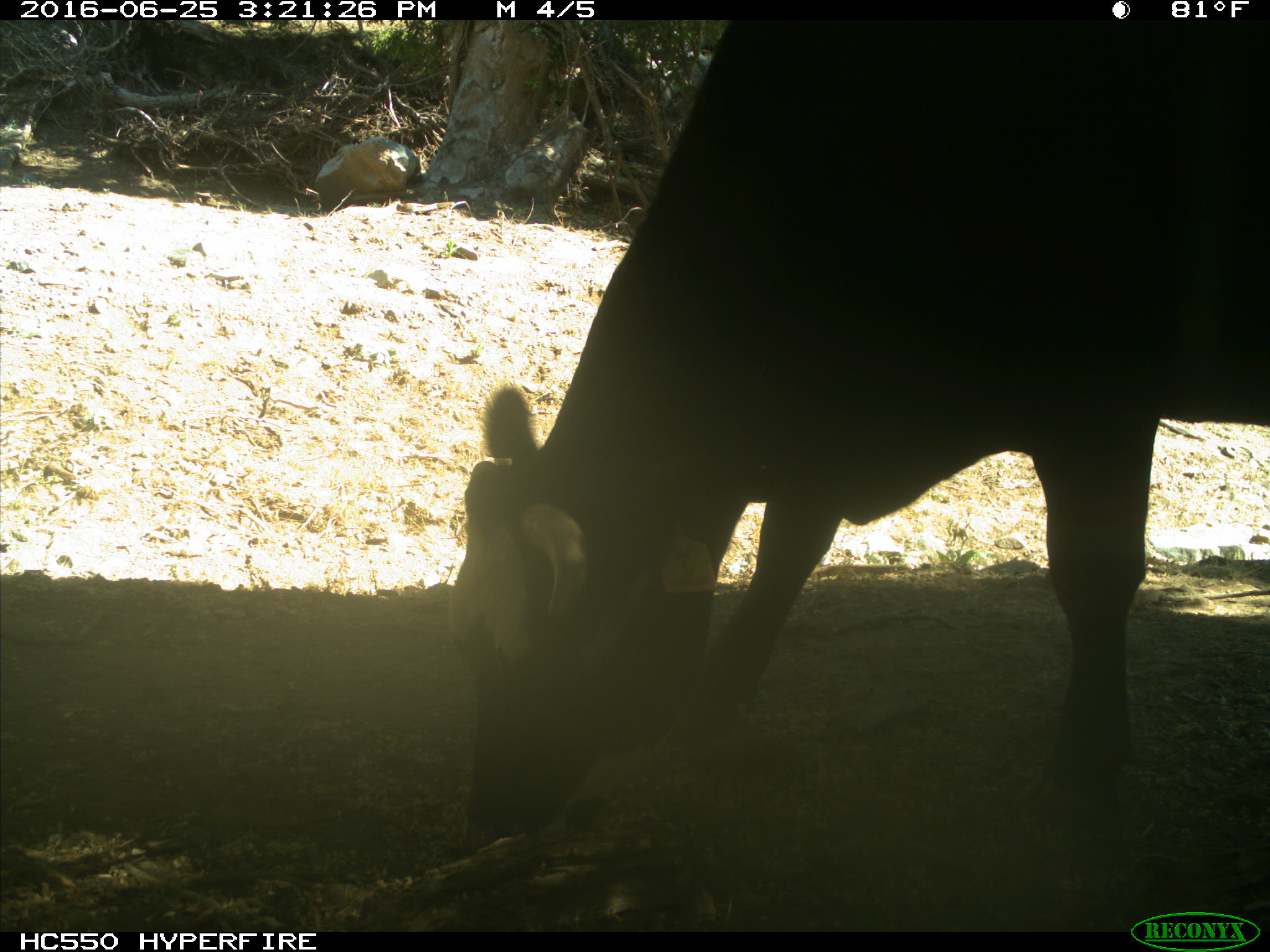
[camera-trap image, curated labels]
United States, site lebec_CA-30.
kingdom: Animalia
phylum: Chordata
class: Mammalia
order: Artiodactyla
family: Bovidae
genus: Bos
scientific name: Bos taurus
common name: domestic cow